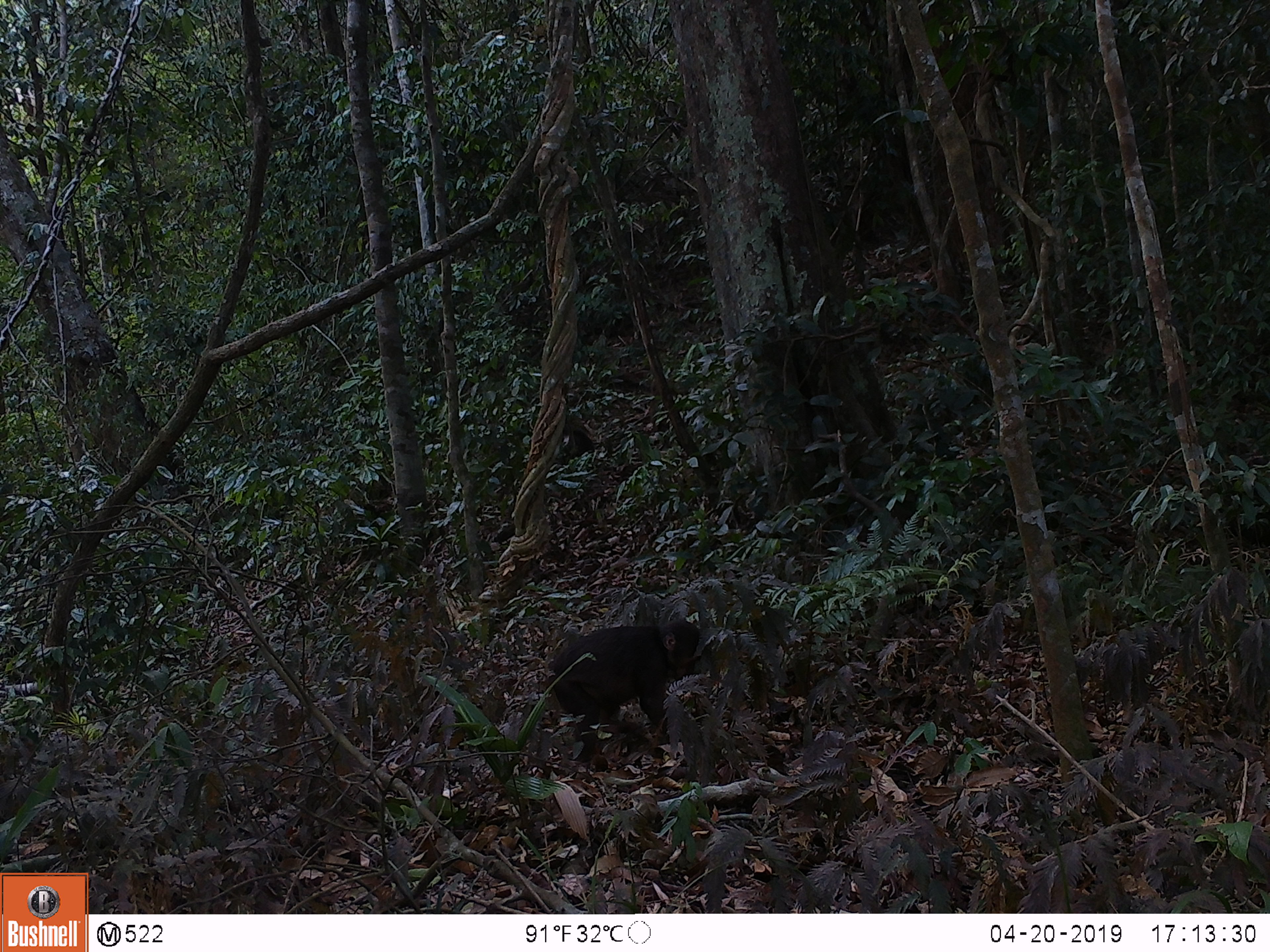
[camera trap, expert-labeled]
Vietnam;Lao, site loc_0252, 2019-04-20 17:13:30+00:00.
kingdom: Animalia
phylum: Chordata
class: Mammalia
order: Primates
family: Cercopithecidae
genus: Macaca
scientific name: Macaca arctoides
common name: stump-tailed macaque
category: stump tailed macaque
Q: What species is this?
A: Stump tailed macaque (stump-tailed macaque) (Macaca arctoides).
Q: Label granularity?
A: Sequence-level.